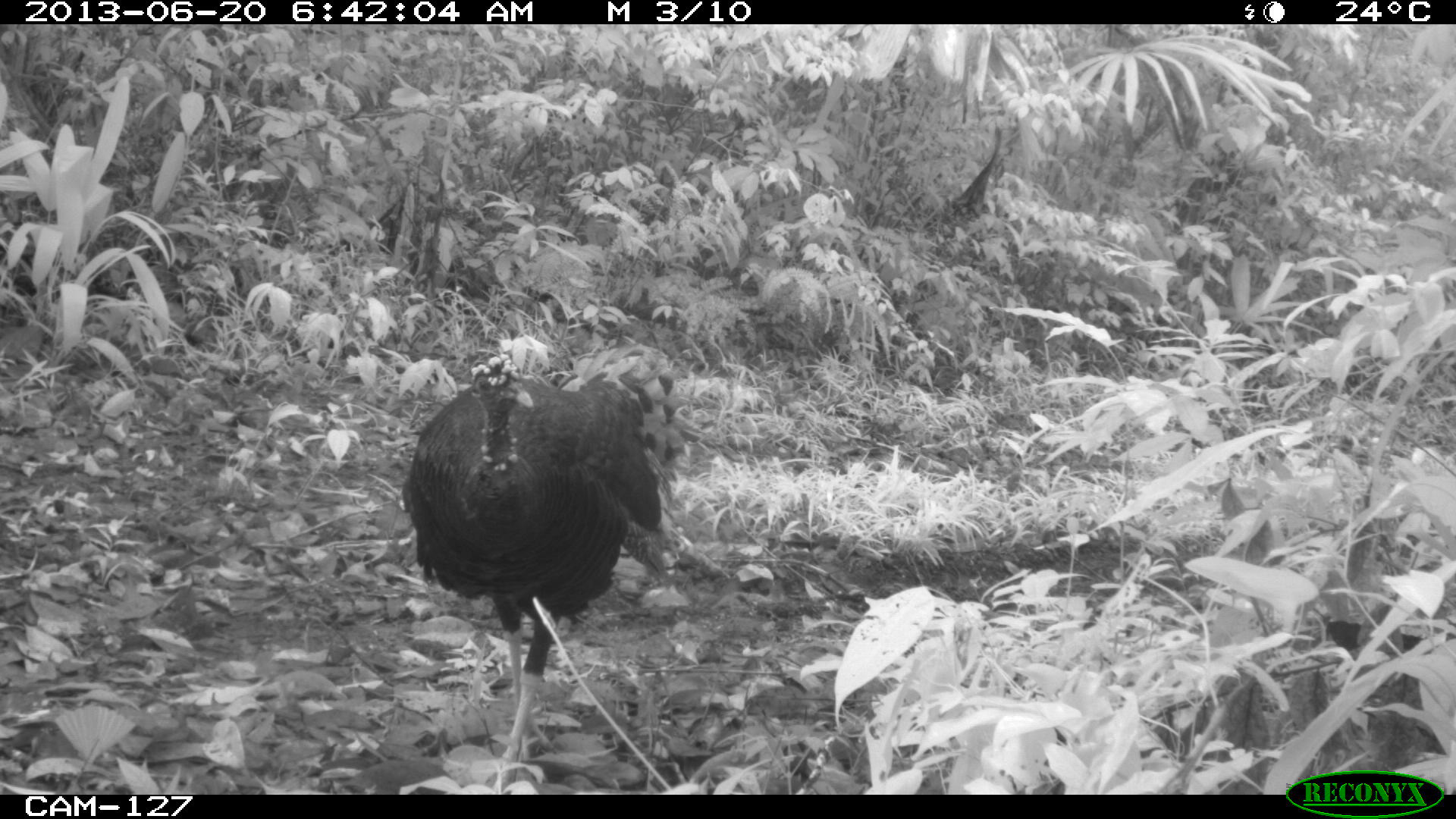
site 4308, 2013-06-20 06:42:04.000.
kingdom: Animalia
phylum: Chordata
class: Aves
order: Galliformes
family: Phasianidae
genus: Meleagris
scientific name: Meleagris ocellata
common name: ocellated turkey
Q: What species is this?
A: Meleagris ocellata (ocellated turkey).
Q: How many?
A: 1.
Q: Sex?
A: Female.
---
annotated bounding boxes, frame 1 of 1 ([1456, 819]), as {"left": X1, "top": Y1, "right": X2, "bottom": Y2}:
meleagris ocellata: {"left": 397, "top": 341, "right": 702, "bottom": 793}